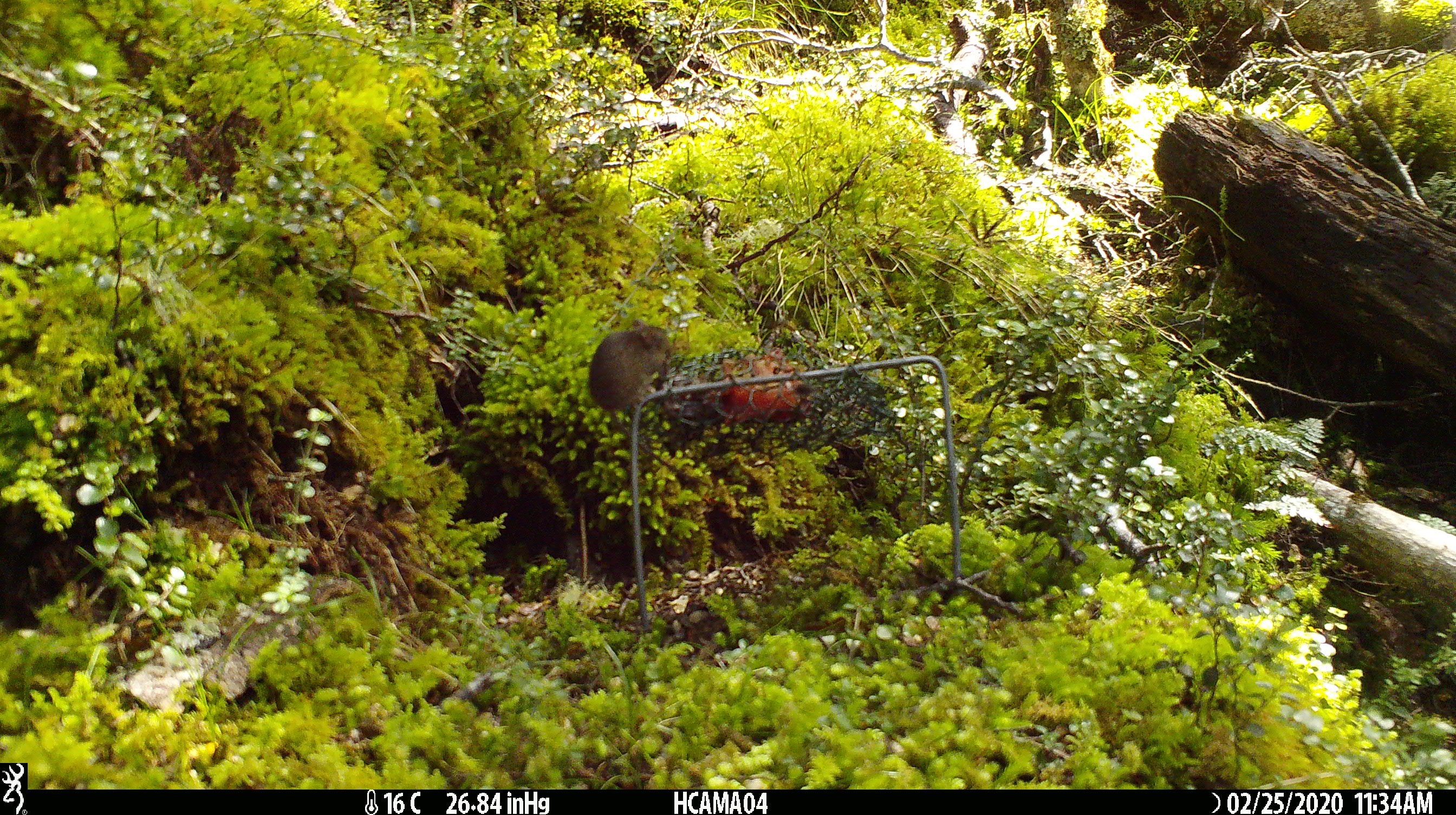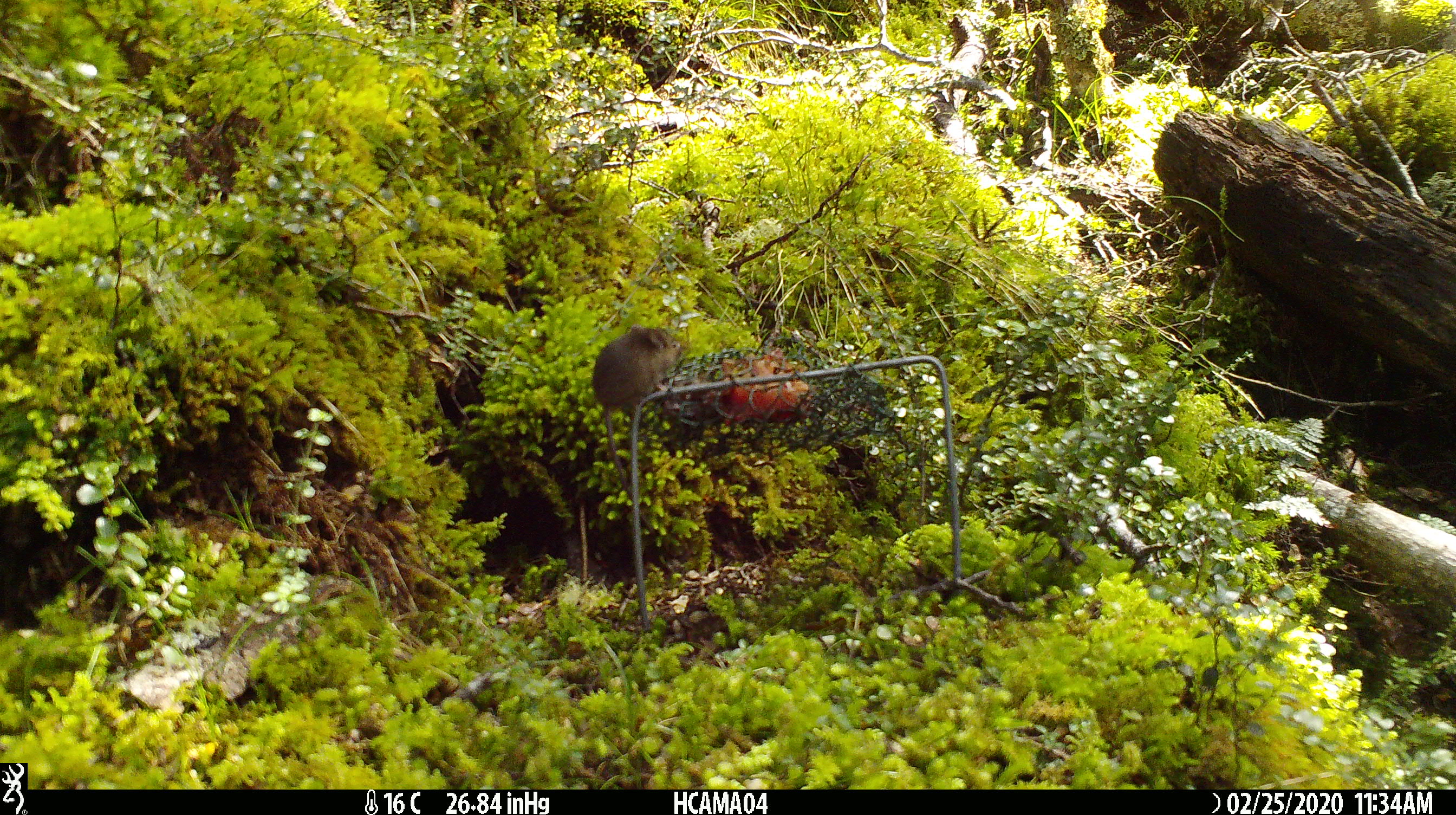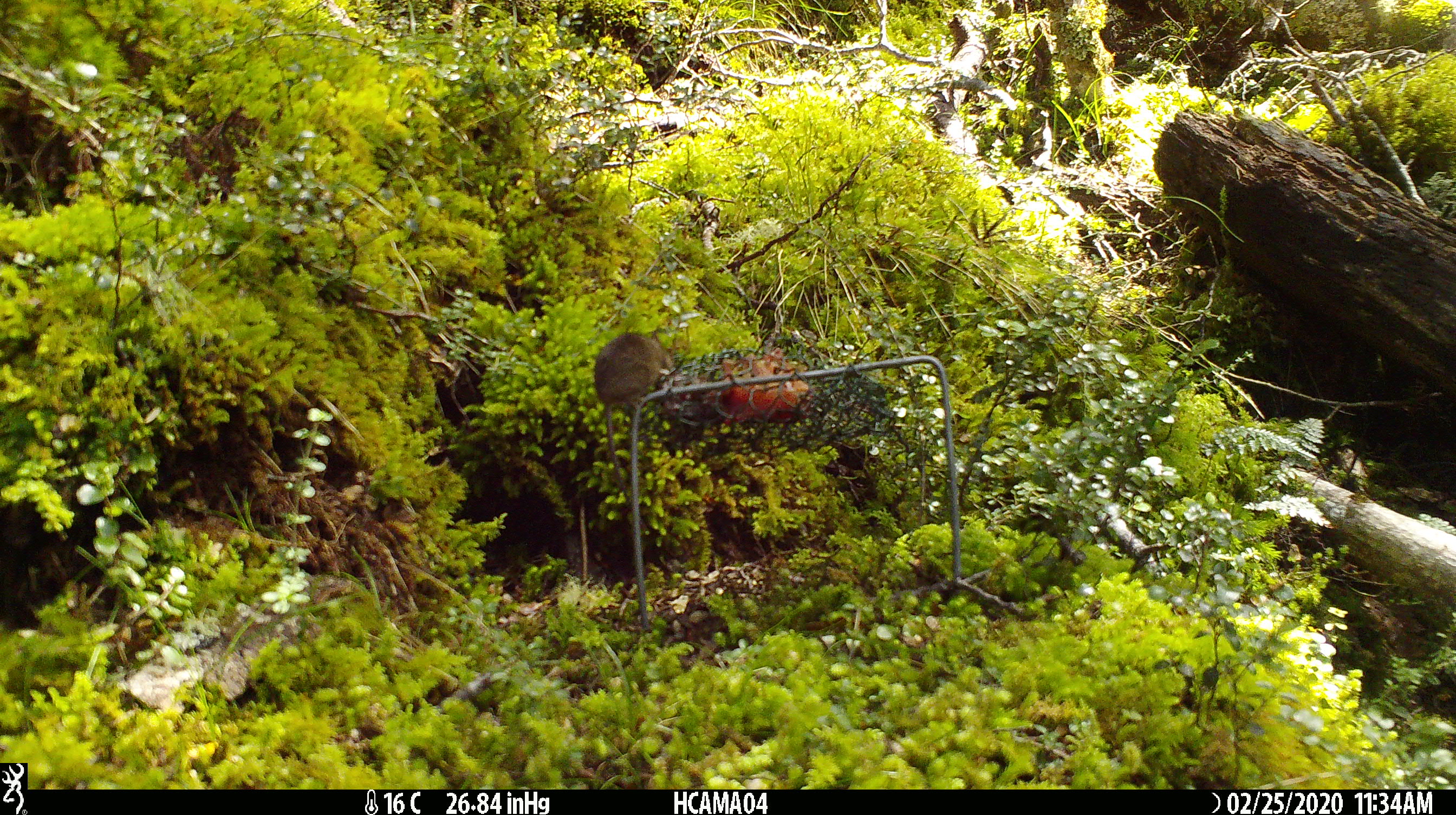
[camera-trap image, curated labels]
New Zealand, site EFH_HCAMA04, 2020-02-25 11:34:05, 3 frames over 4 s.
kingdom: Animalia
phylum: Chordata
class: Mammalia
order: Rodentia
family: Muridae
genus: Mus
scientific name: Mus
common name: mouse